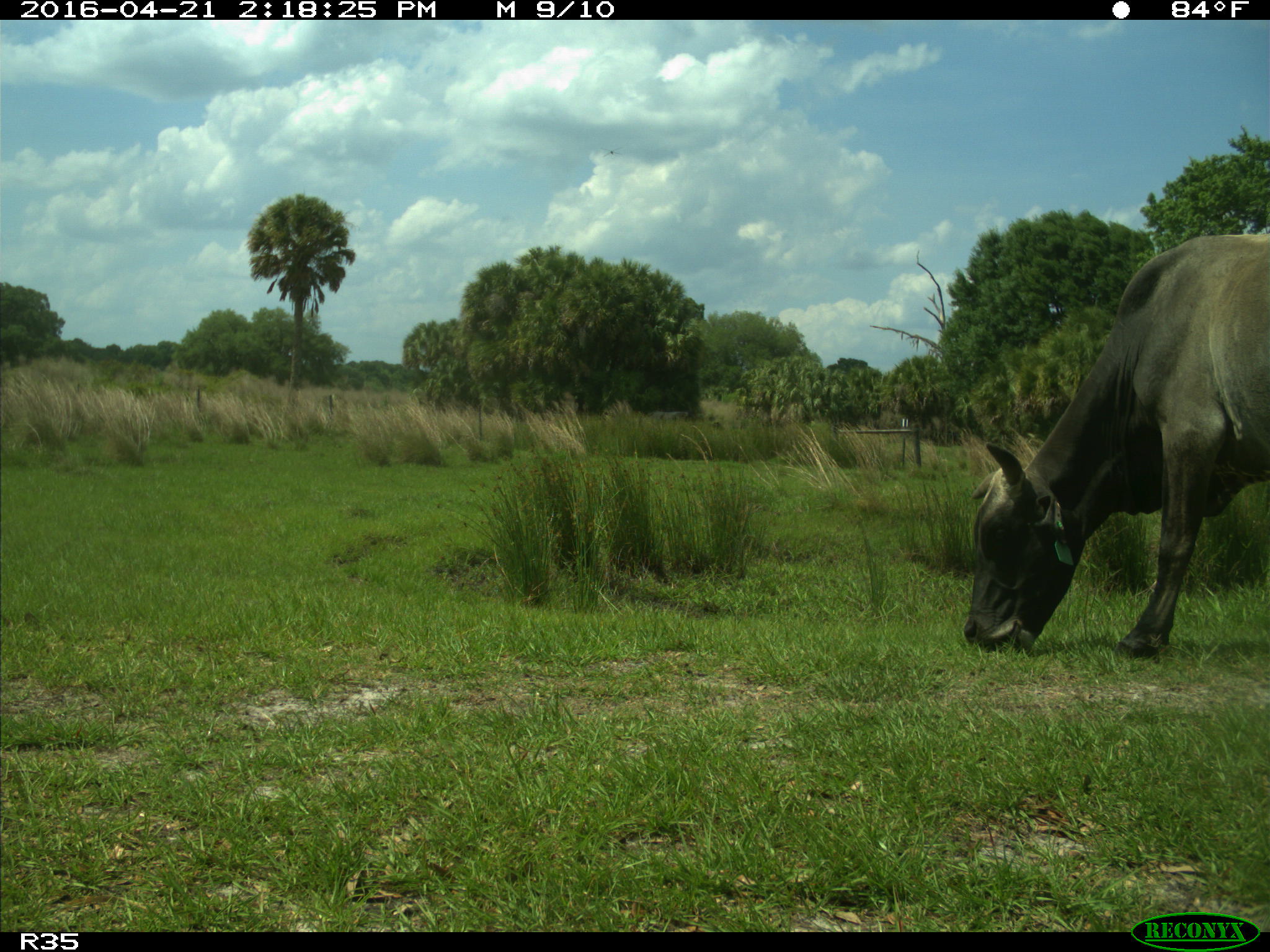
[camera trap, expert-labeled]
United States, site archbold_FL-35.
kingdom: Animalia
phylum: Chordata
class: Mammalia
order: Artiodactyla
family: Bovidae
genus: Bos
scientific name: Bos taurus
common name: domestic cow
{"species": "Bos taurus (domestic cow)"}